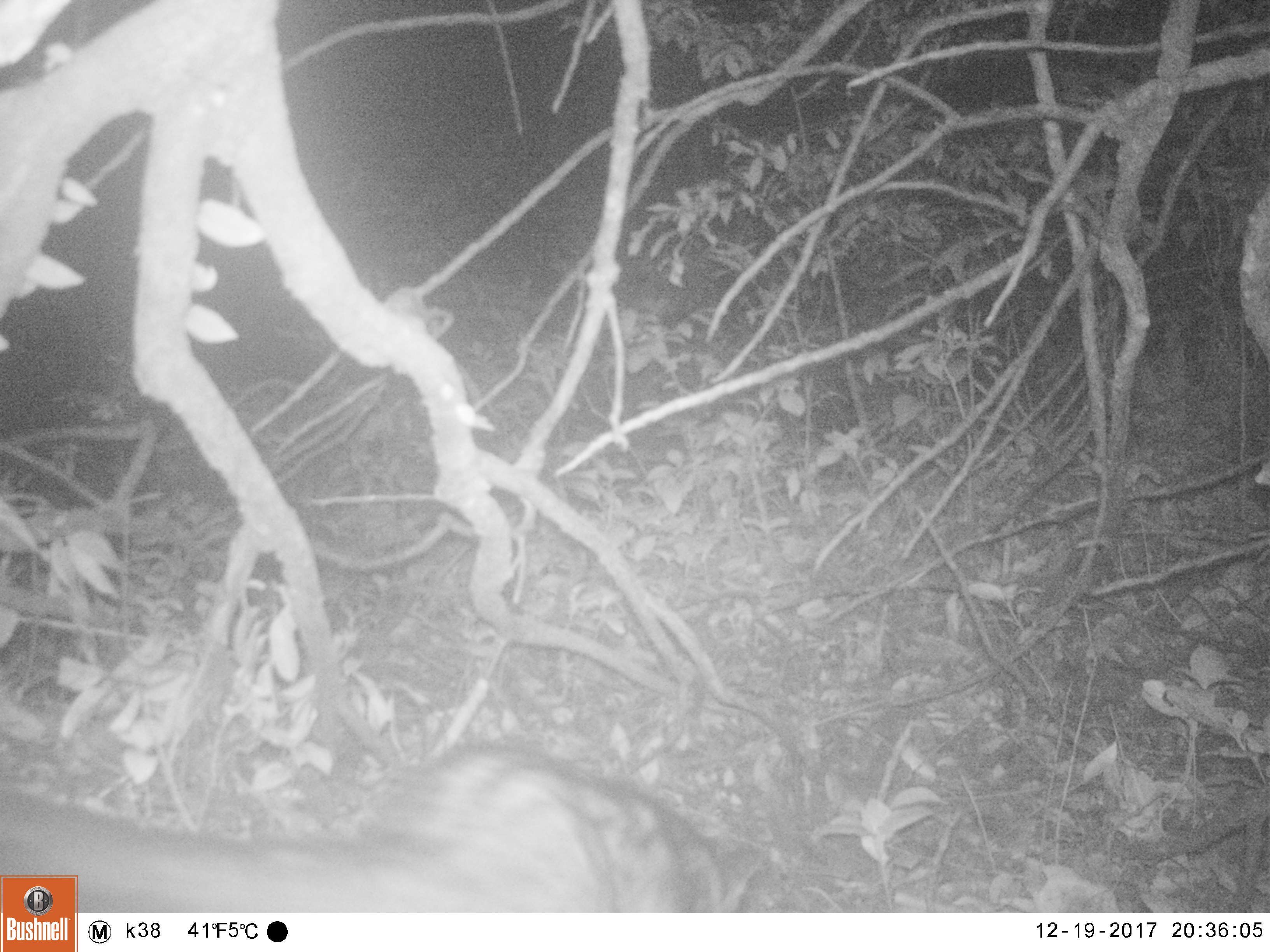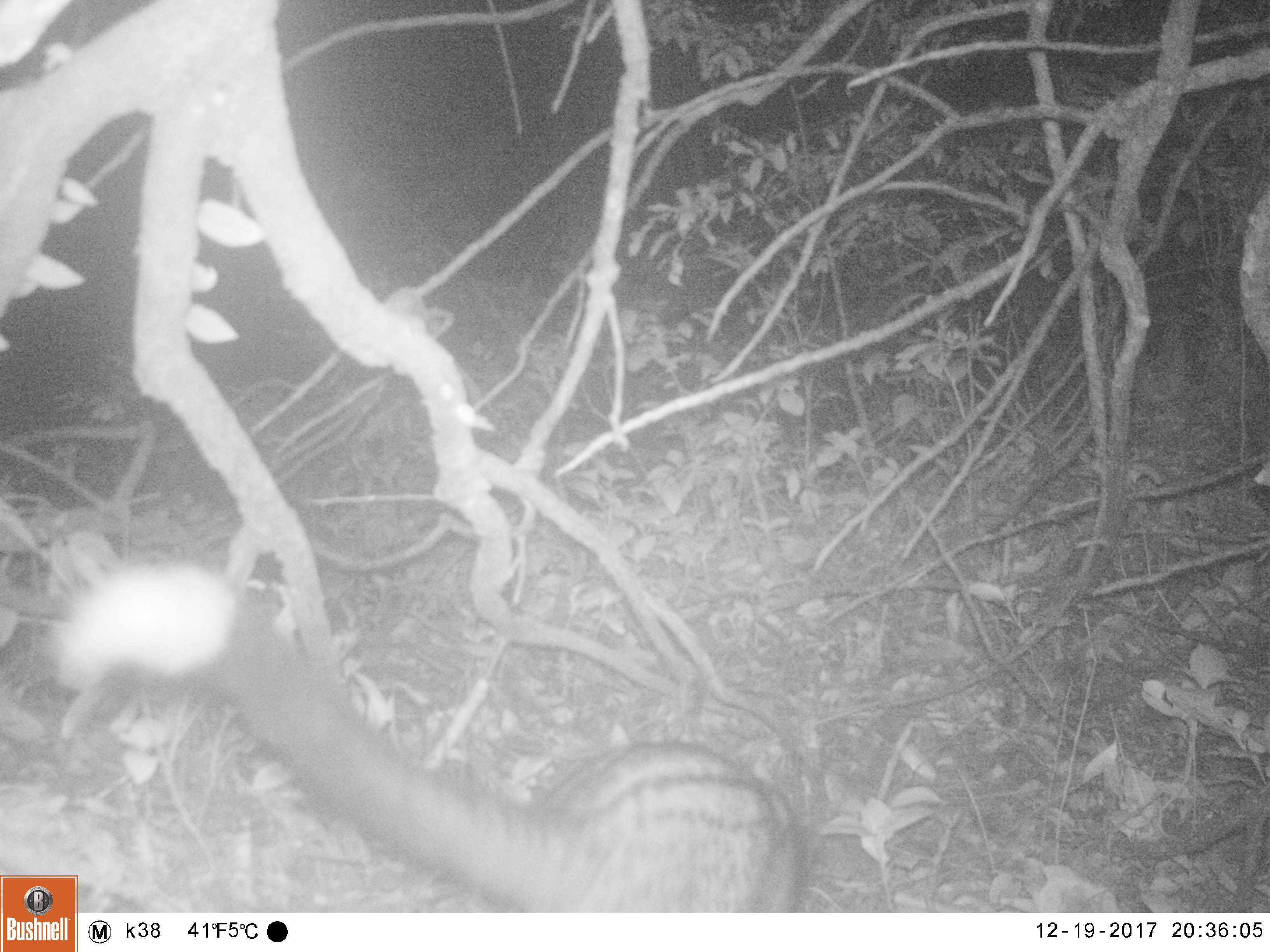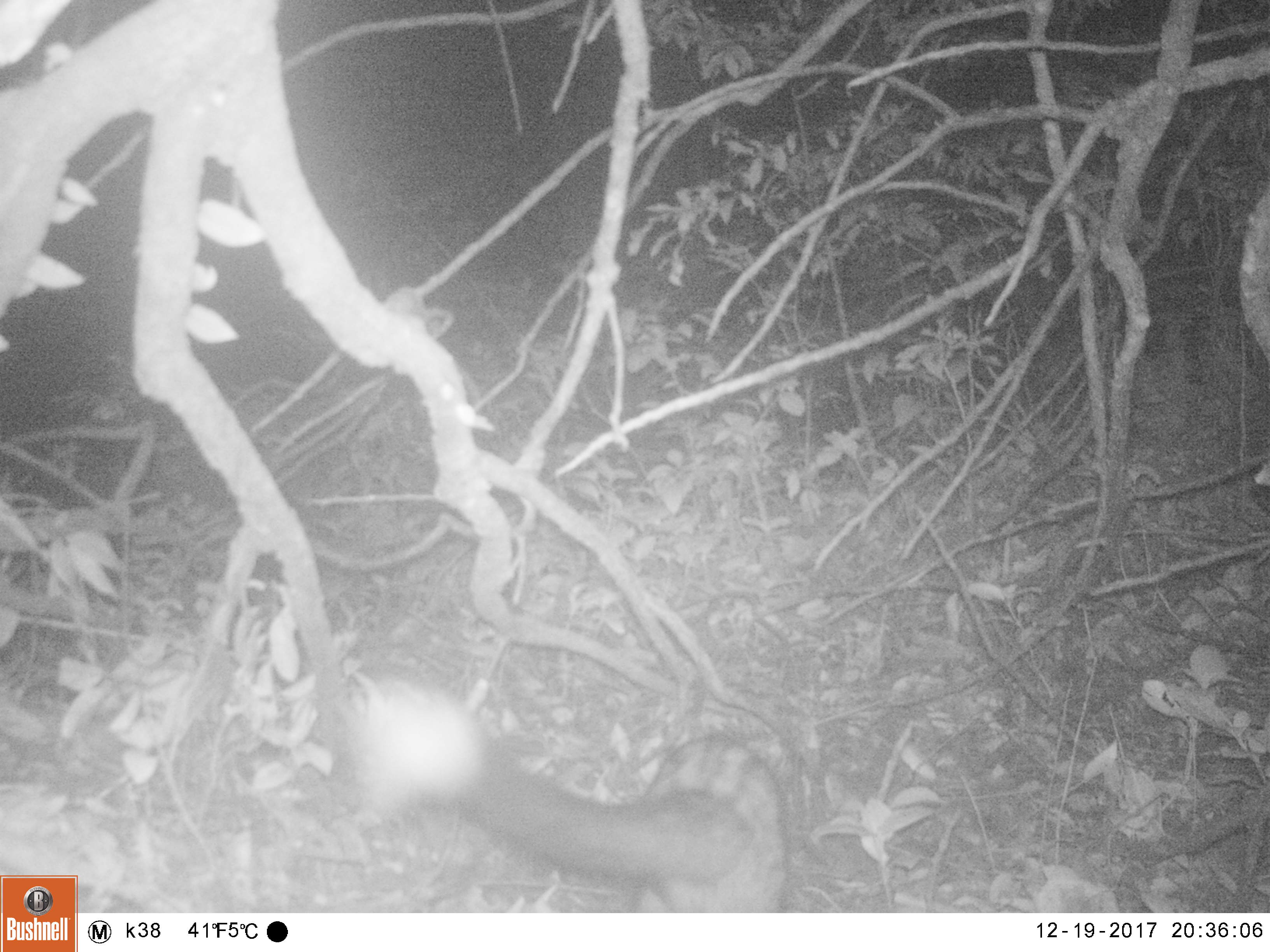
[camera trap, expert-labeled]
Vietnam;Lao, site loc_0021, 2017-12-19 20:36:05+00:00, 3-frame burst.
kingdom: Animalia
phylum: Chordata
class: Mammalia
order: Carnivora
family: Viverridae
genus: Paradoxurus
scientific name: Paradoxurus hermaphroditus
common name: common palm civet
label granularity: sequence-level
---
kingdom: Animalia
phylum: Chordata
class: Mammalia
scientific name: Mammalia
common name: mammal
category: unidentified small mammal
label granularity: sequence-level